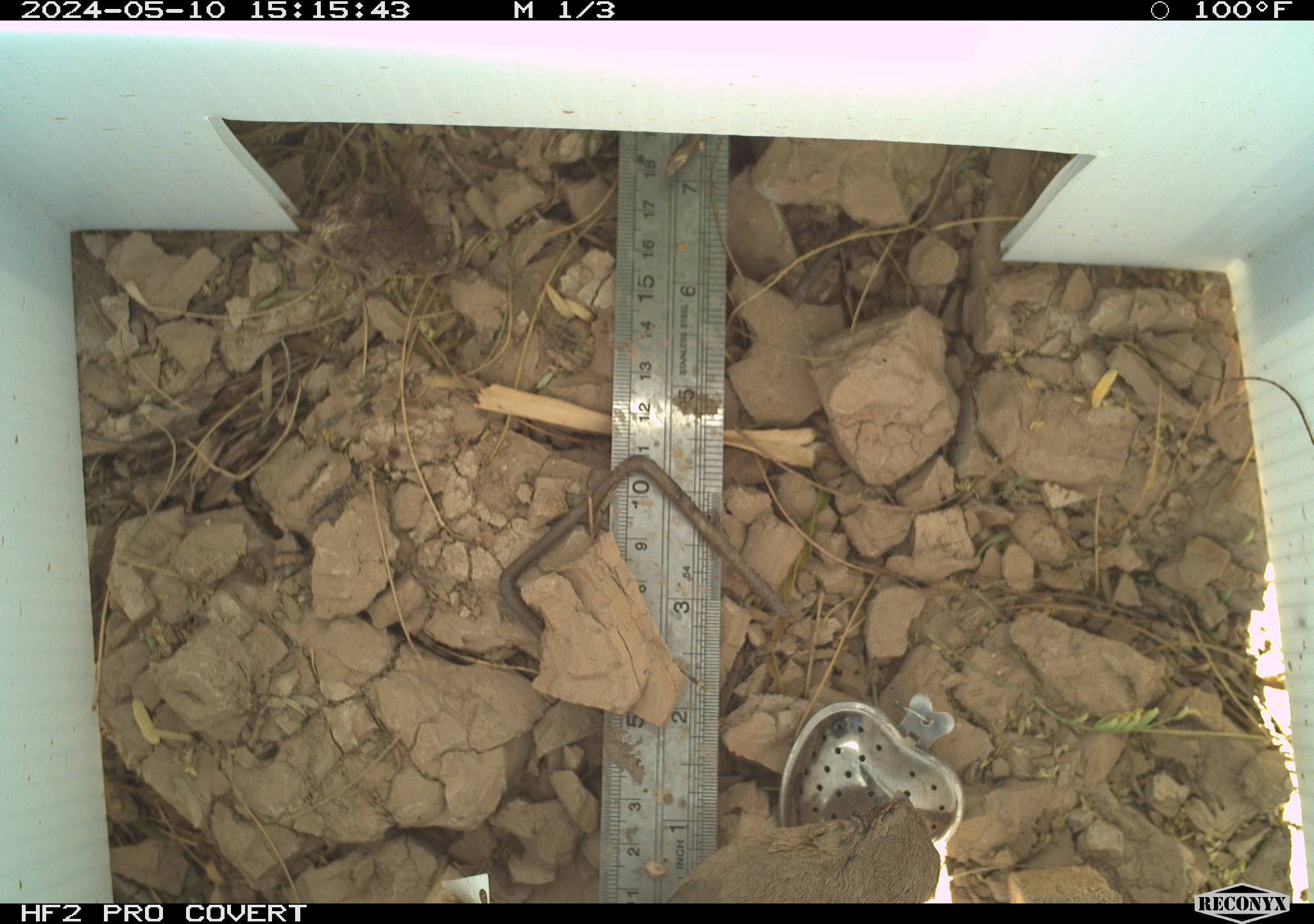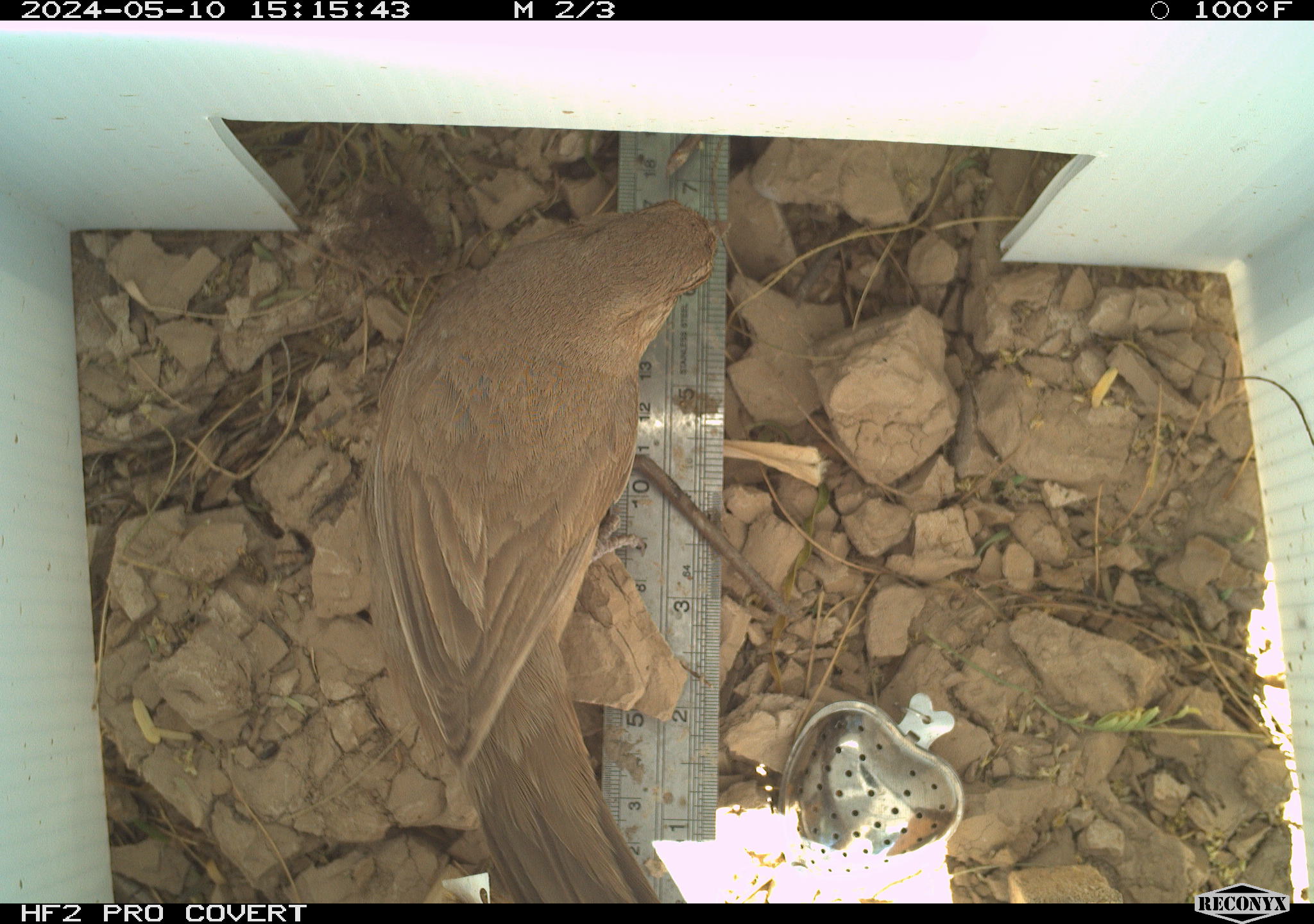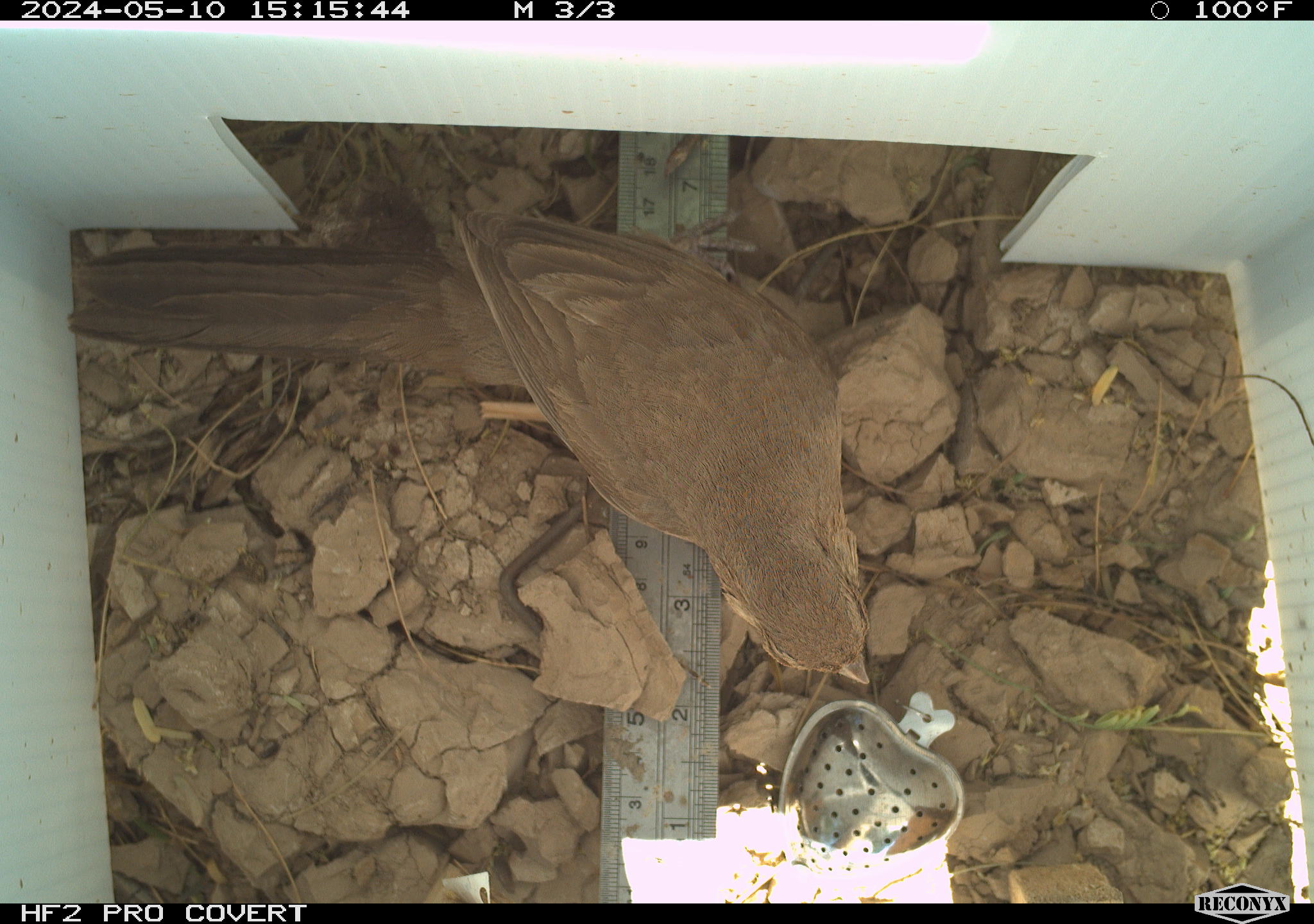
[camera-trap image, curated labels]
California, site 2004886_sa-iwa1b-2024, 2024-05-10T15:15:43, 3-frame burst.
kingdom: Animalia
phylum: Chordata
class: Aves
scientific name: Aves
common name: bird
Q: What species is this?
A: Bird (Aves).